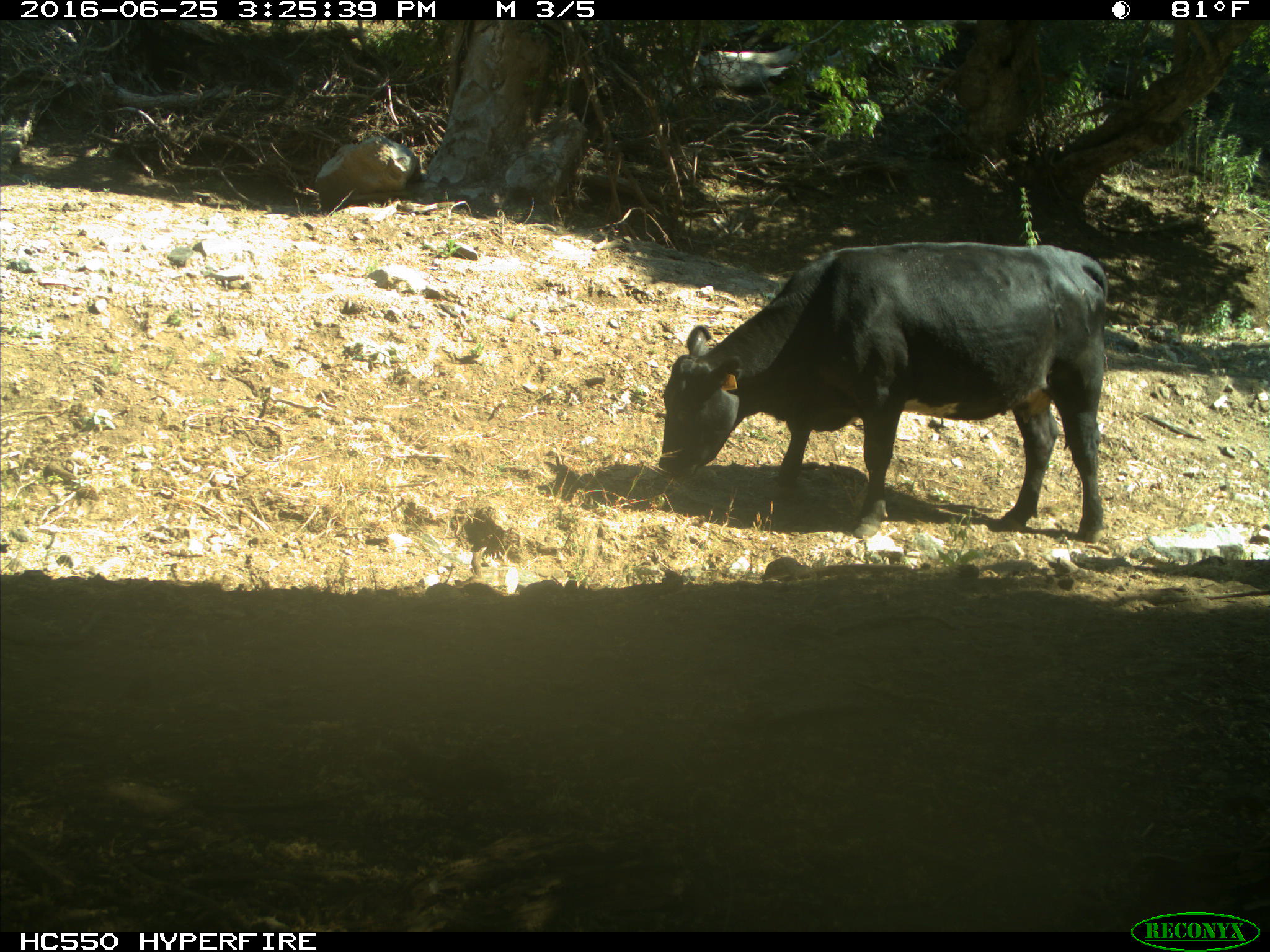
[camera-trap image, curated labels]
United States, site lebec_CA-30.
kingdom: Animalia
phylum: Chordata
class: Mammalia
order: Artiodactyla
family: Bovidae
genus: Bos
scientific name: Bos taurus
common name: domestic cow